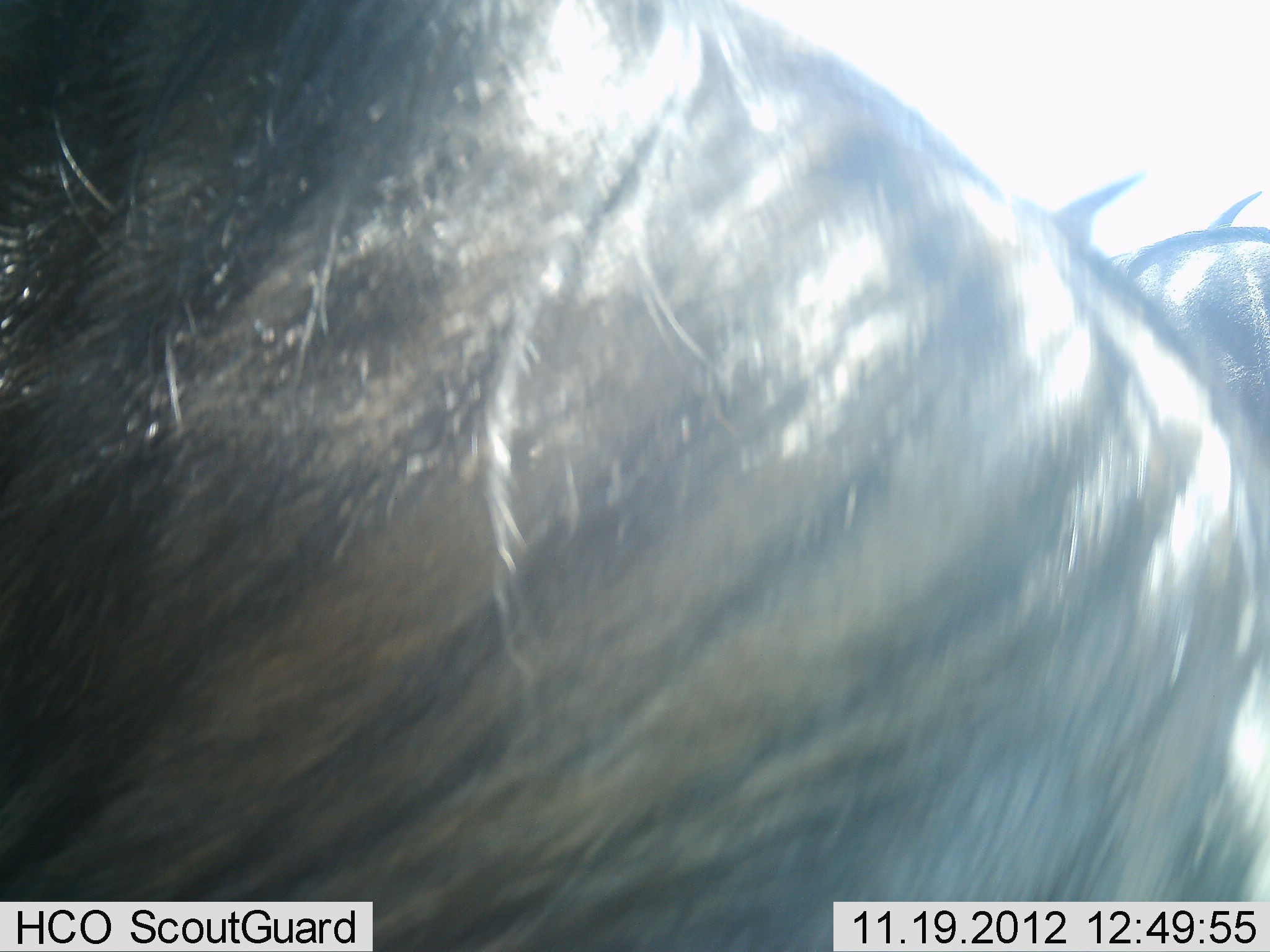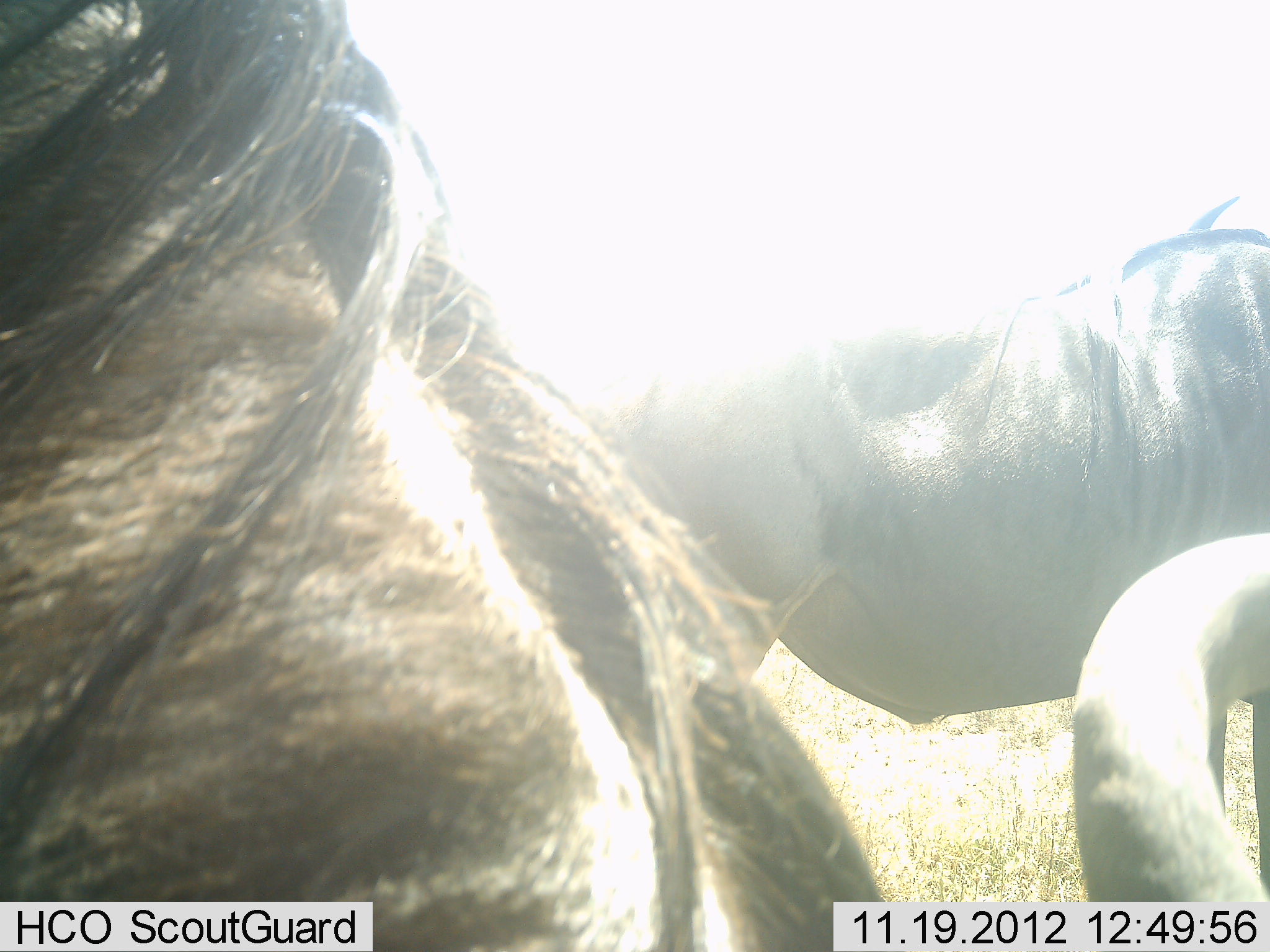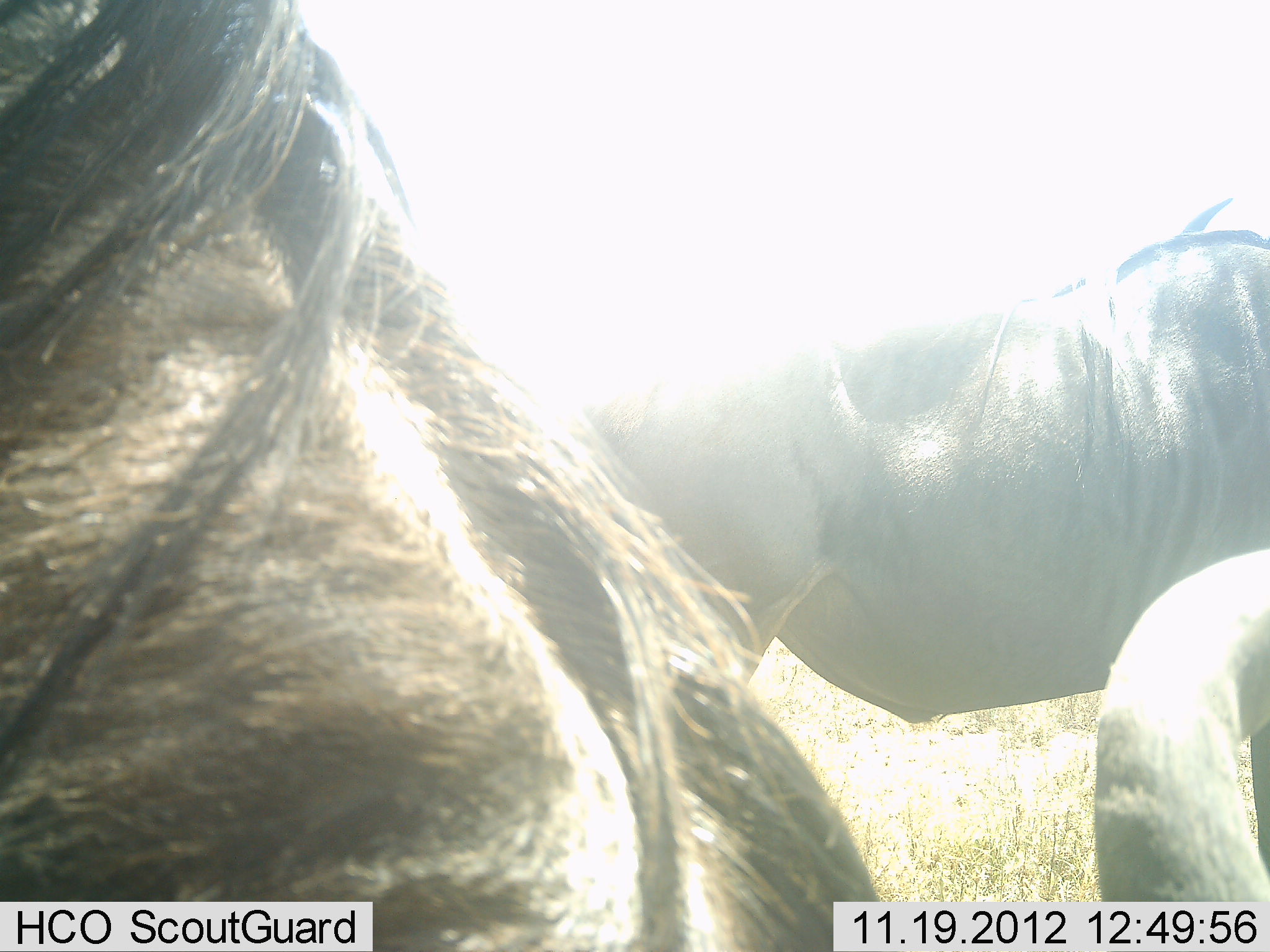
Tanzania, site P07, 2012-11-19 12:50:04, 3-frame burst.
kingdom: Animalia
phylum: Chordata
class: Mammalia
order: Artiodactyla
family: Bovidae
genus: Connochaetes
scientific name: Connochaetes taurinus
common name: blue wildebeest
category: wildebeest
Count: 2.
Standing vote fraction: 90%.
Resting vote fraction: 40%.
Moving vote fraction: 10%.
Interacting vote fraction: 0%.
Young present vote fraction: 0%.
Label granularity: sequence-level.